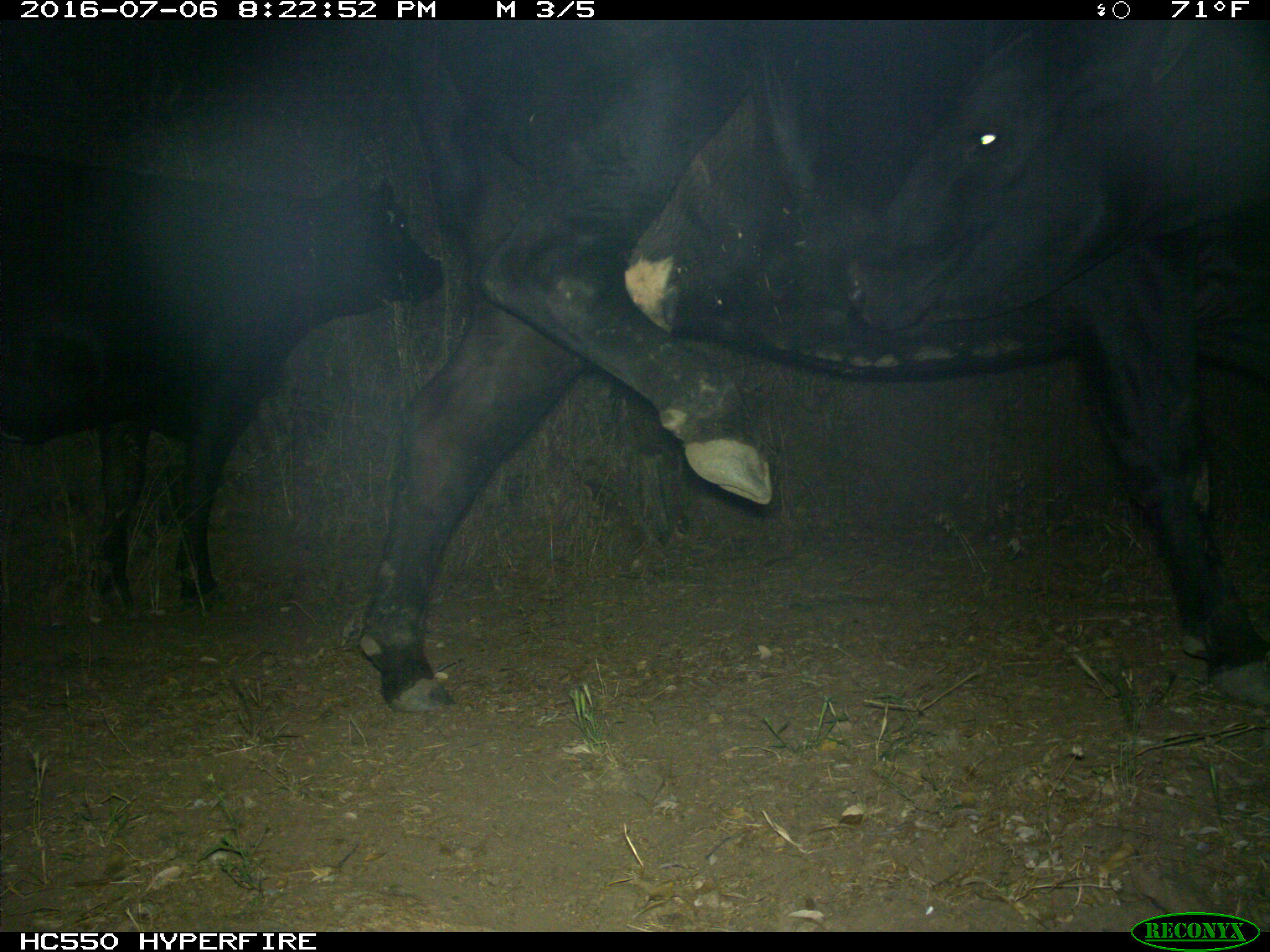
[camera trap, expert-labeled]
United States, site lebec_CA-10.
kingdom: Animalia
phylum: Chordata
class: Mammalia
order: Artiodactyla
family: Bovidae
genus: Bos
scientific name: Bos taurus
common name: domestic cow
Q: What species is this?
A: Bos taurus (domestic cow).